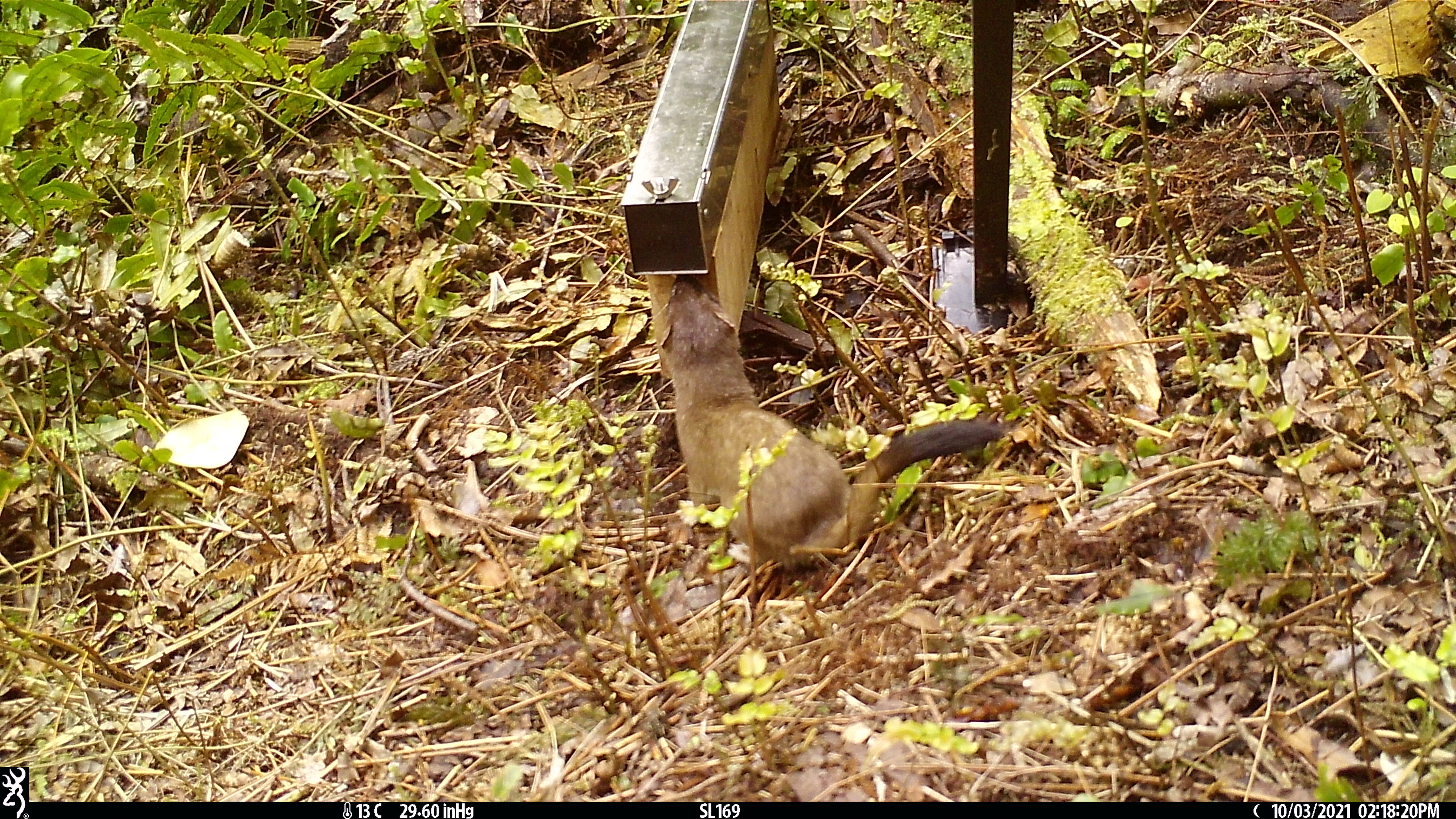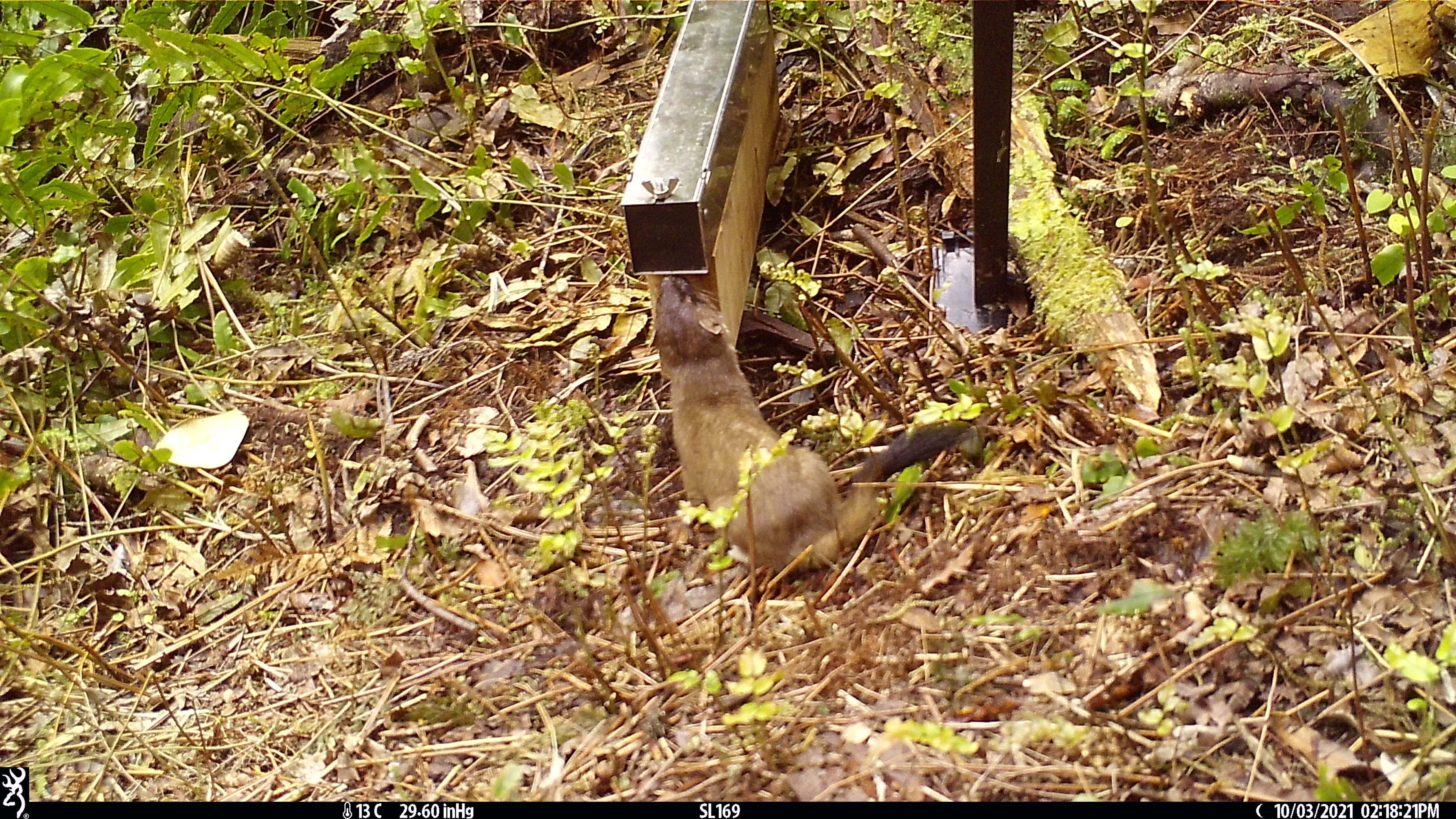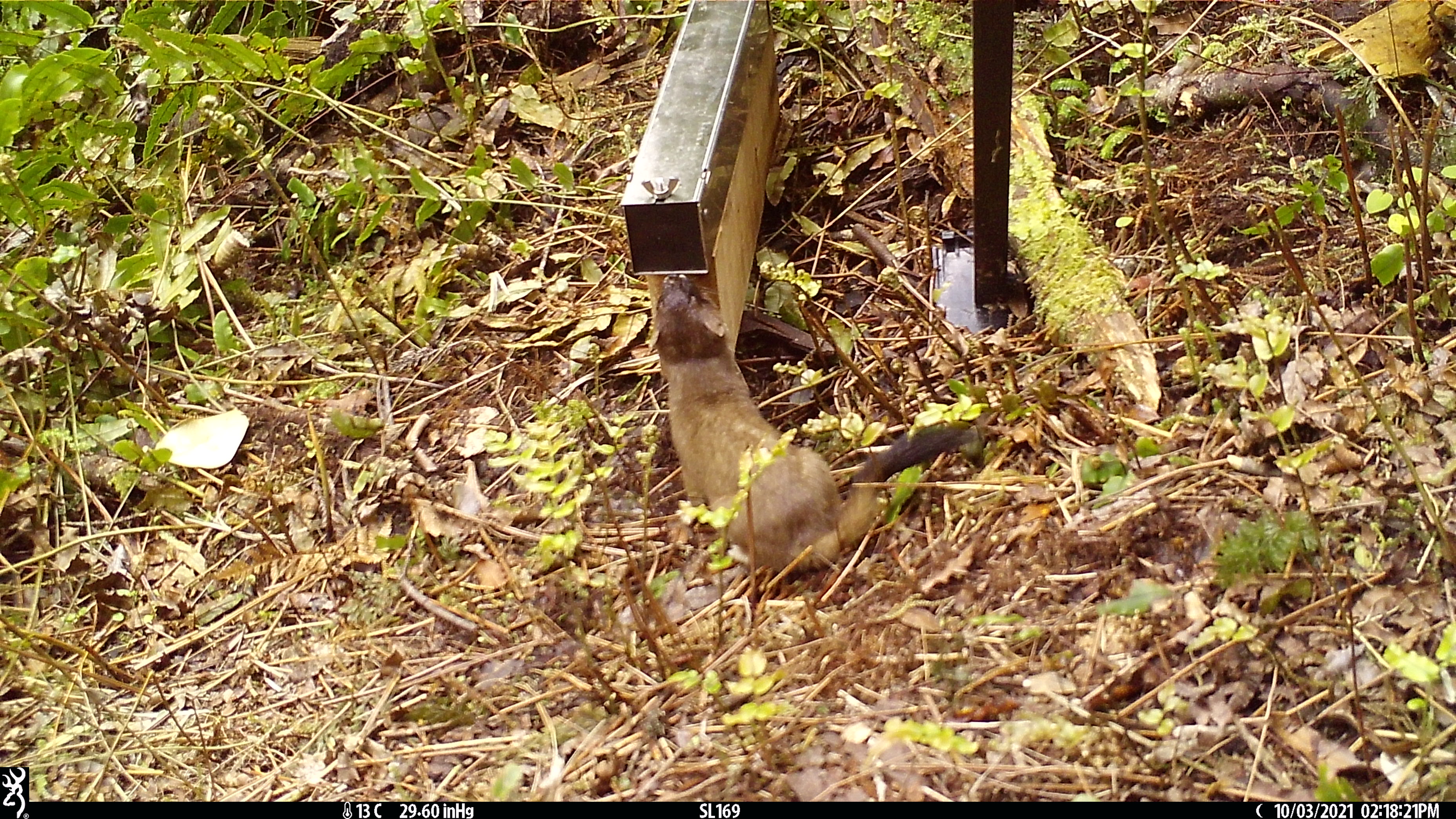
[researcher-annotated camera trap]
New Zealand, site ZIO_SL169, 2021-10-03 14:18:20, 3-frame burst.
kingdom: Animalia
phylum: Chordata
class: Mammalia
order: Carnivora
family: Mustelidae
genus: Mustela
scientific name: Mustela erminea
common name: stoat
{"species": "stoat (Mustela erminea)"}